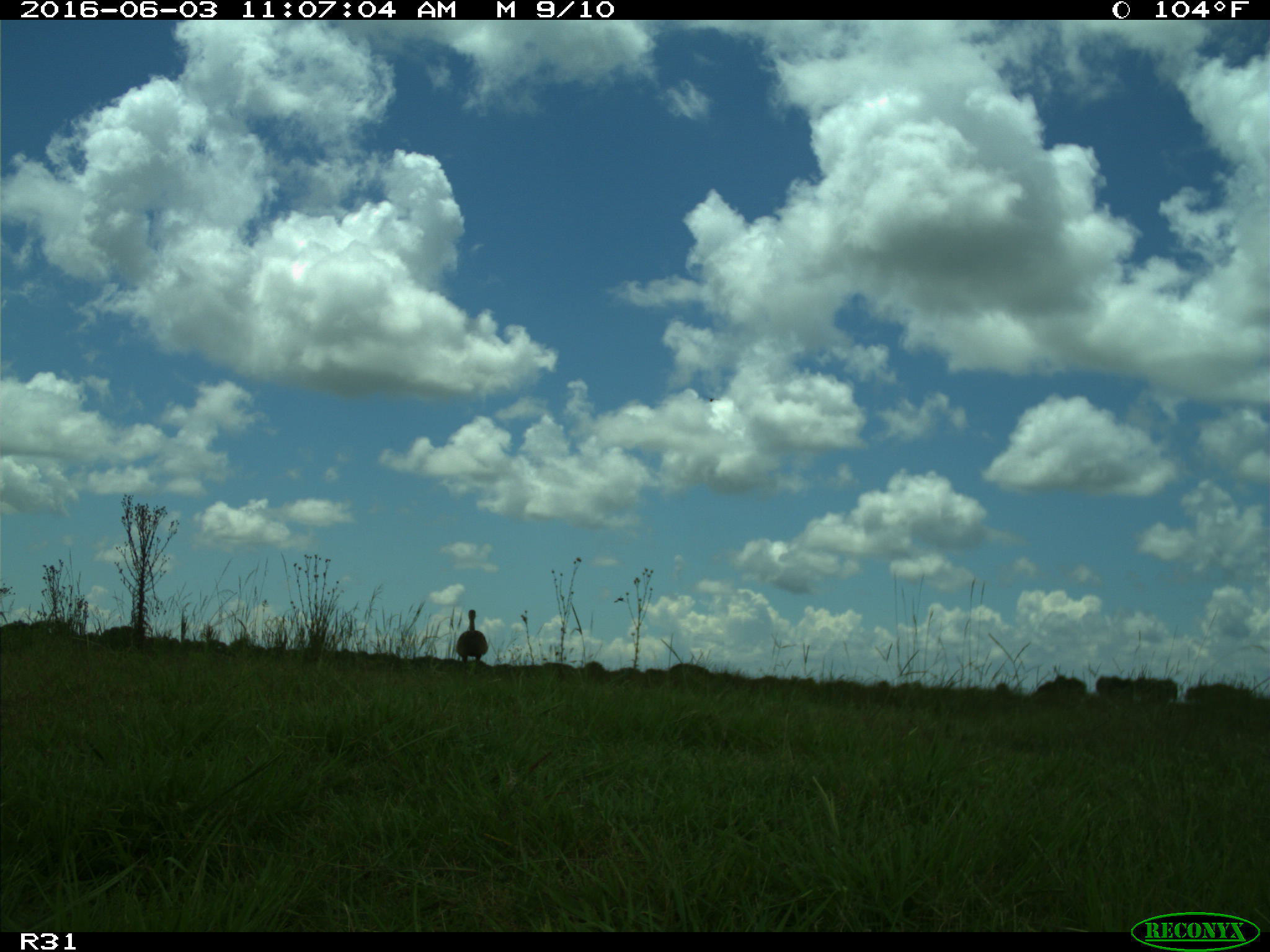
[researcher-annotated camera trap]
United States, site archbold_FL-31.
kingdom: Animalia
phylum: Chordata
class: Aves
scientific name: Aves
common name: birds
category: unidentified bird